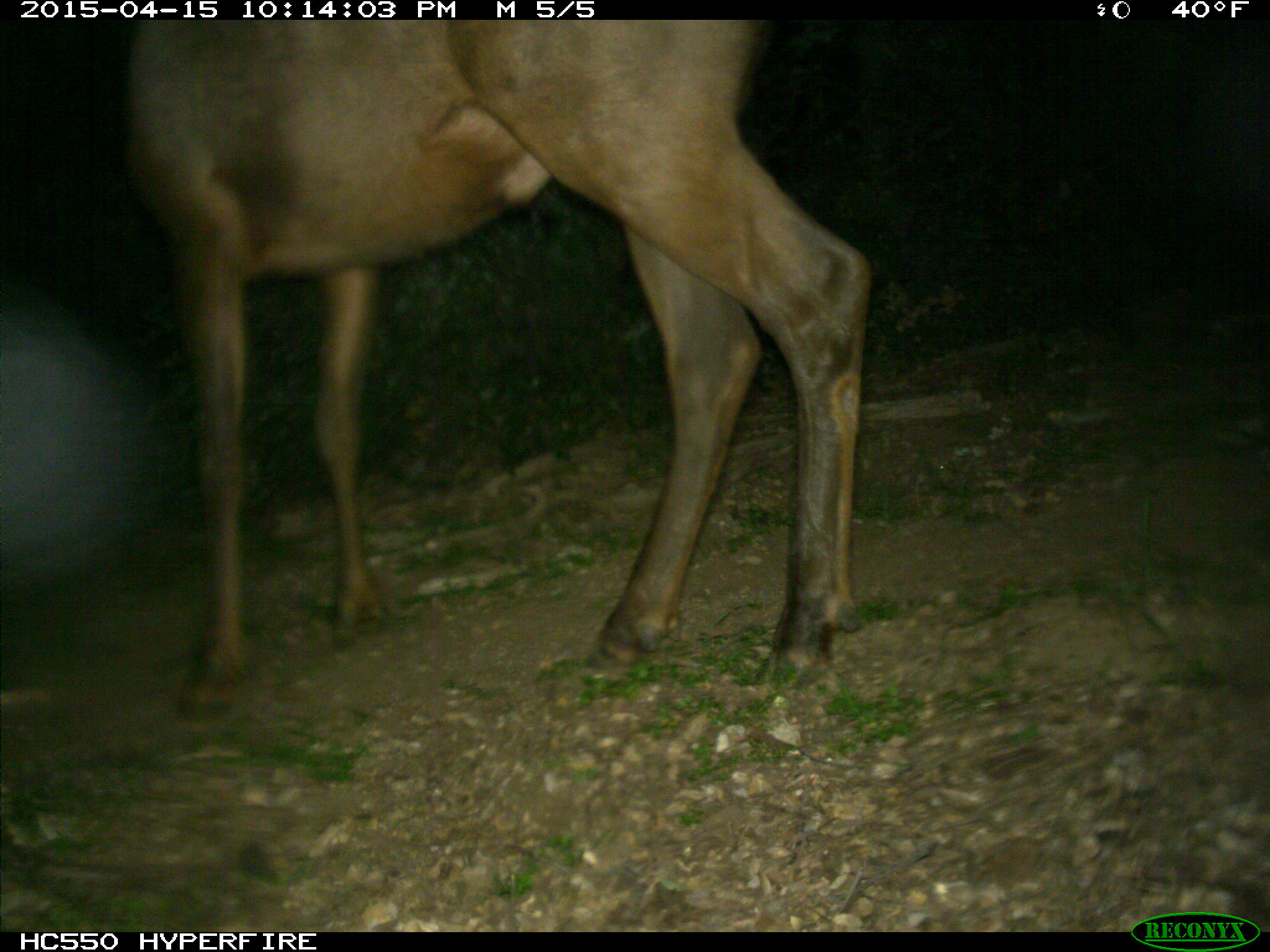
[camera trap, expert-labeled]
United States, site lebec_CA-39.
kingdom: Animalia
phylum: Chordata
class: Mammalia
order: Artiodactyla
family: Cervidae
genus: Cervus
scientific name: Cervus canadensis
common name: elk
Cervus canadensis (elk).